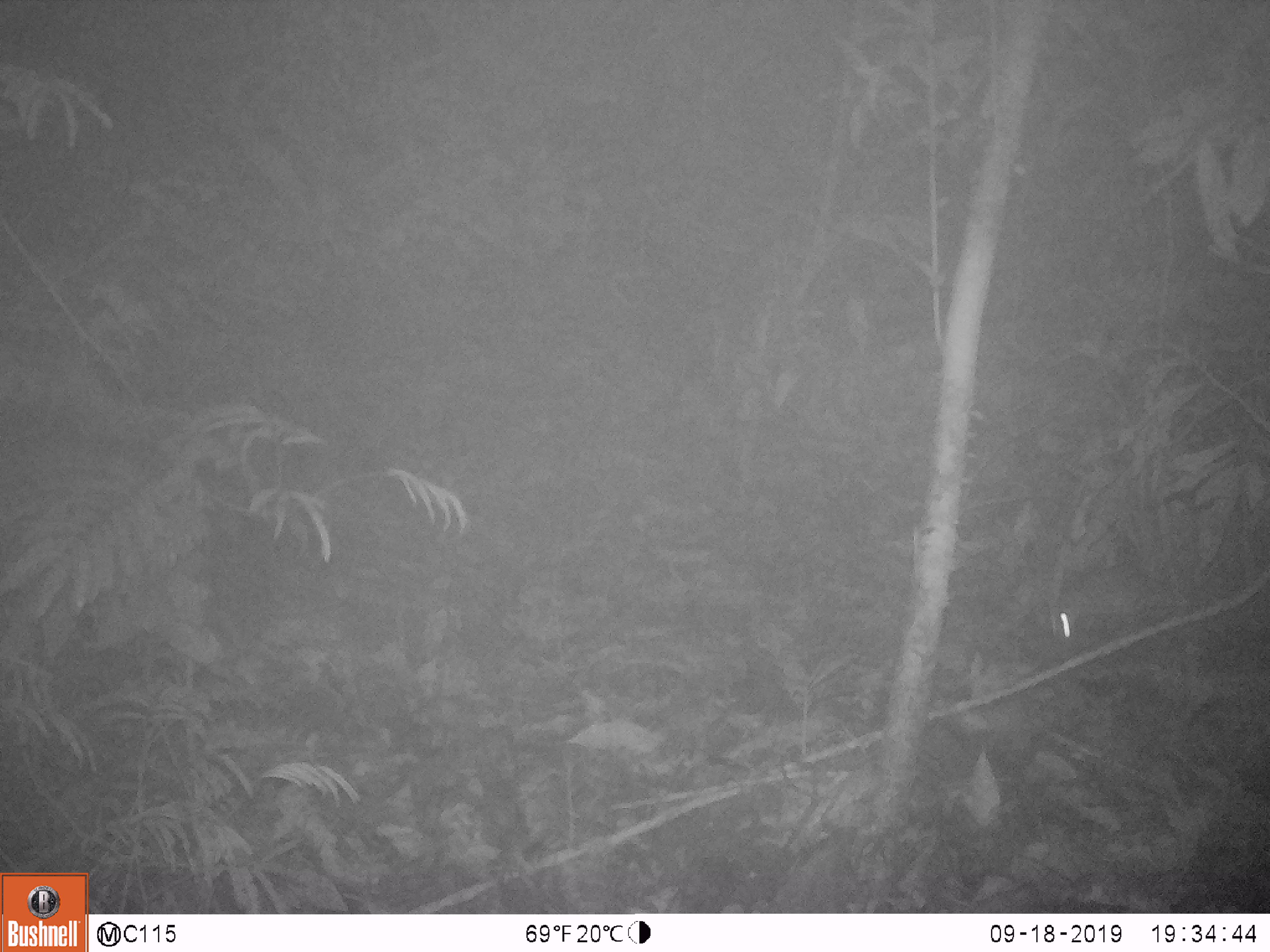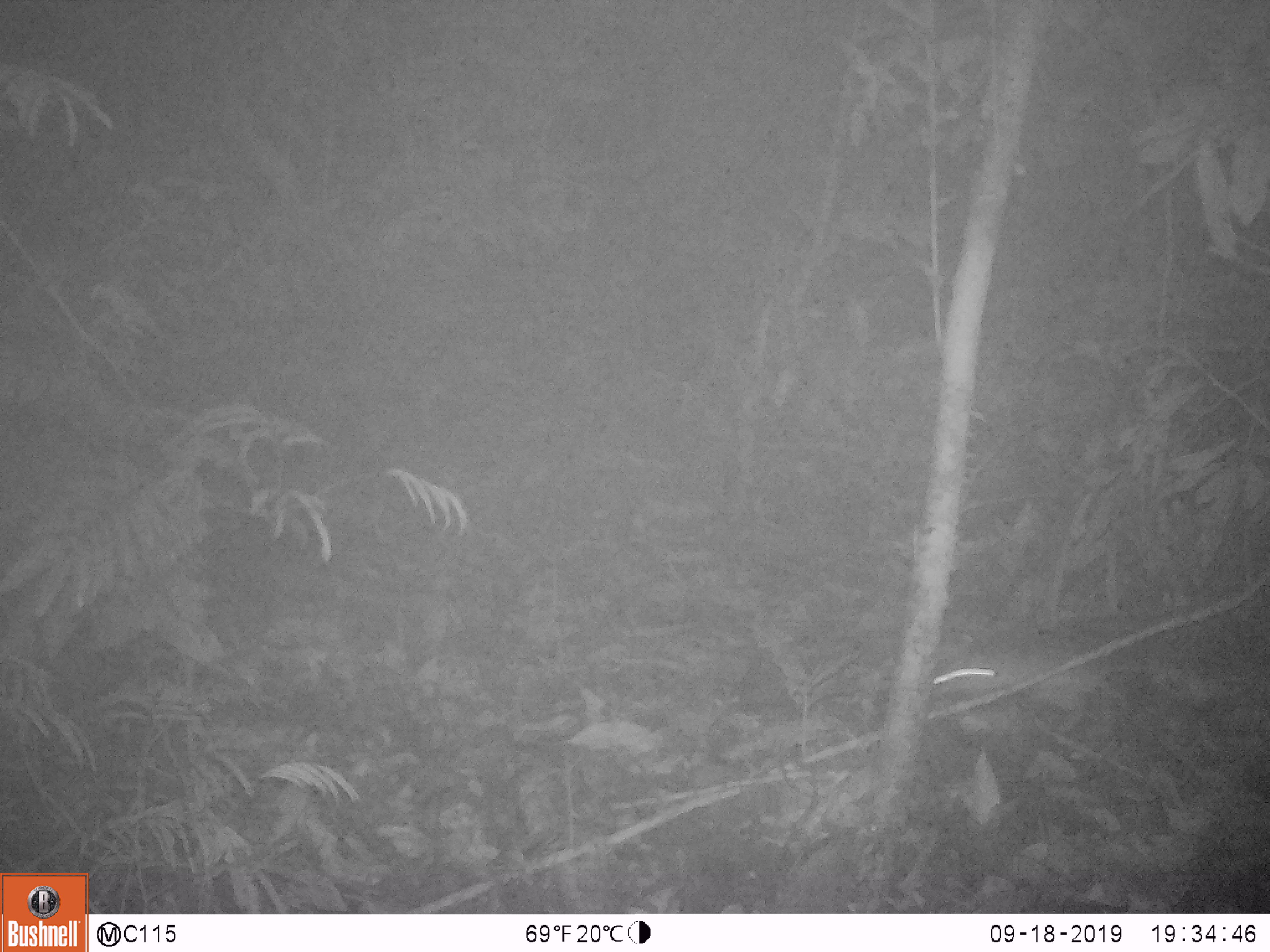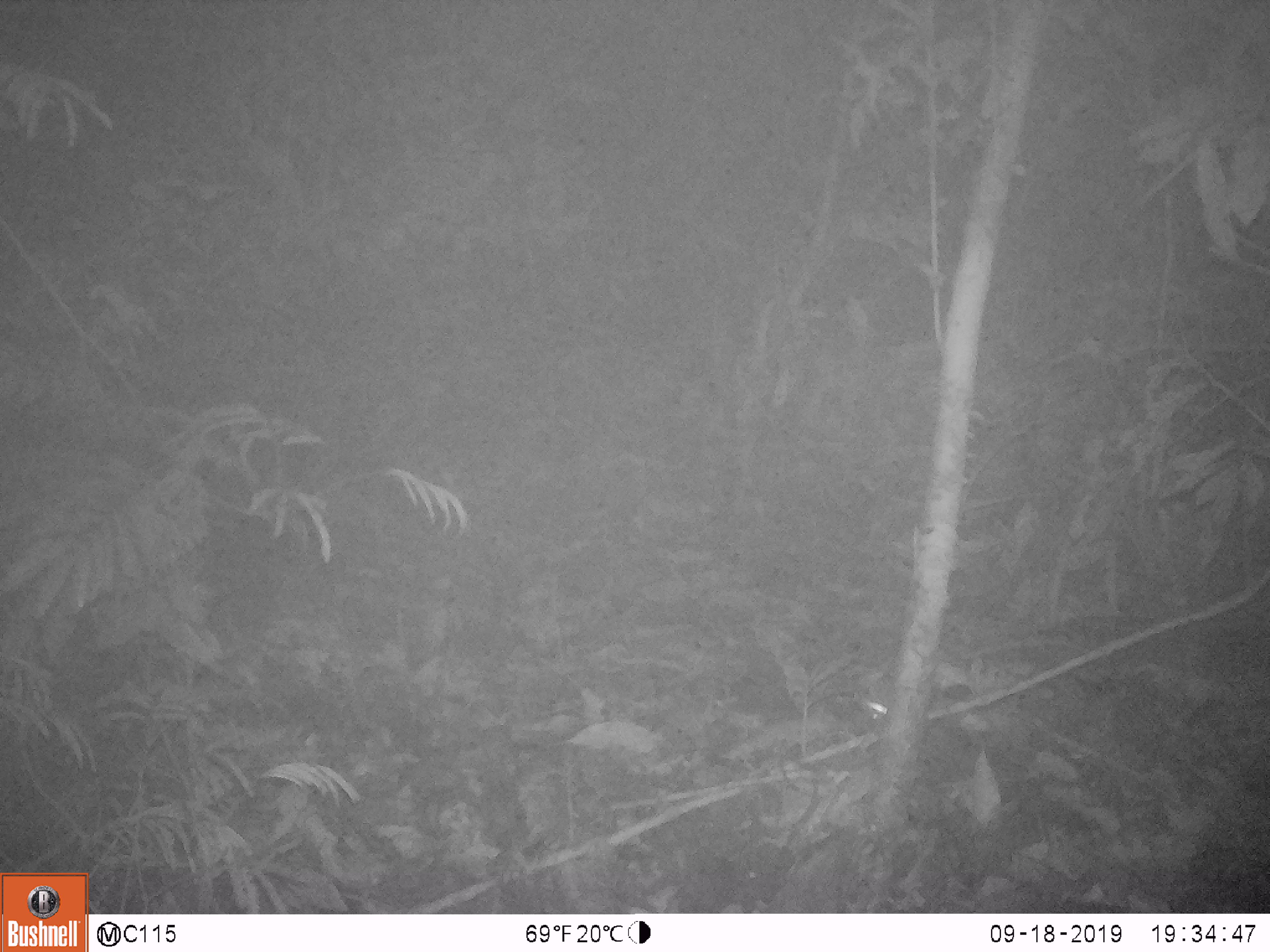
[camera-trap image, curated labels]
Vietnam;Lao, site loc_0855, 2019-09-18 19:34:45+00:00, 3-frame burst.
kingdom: Animalia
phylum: Chordata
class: Mammalia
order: Rodentia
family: Muridae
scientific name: Muridae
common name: old-world mice and rats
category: unidentified murid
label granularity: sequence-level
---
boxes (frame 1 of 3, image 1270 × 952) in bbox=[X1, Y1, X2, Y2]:
unidentified murid: bbox=[1047, 562, 1191, 644]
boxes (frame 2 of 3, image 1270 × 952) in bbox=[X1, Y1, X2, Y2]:
unidentified murid: bbox=[927, 627, 1182, 736]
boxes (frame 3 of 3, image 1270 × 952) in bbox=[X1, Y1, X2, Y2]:
unidentified murid: bbox=[854, 688, 897, 722]